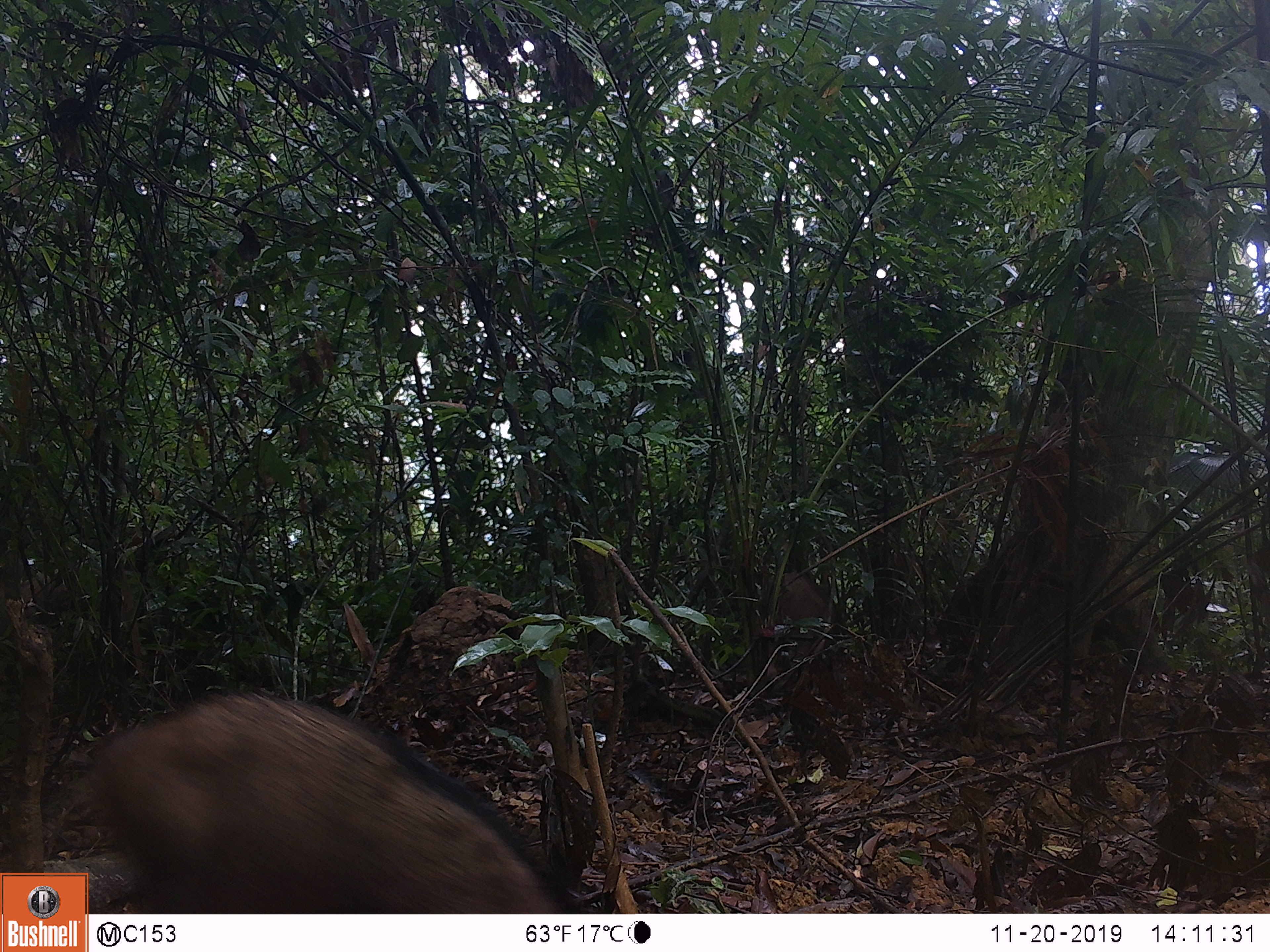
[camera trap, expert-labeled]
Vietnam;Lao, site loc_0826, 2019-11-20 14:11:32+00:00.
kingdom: Animalia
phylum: Chordata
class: Mammalia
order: Artiodactyla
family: Suidae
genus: Sus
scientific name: Sus scrofa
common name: eurasian wild pig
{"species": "eurasian wild pig (Sus scrofa)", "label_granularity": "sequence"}